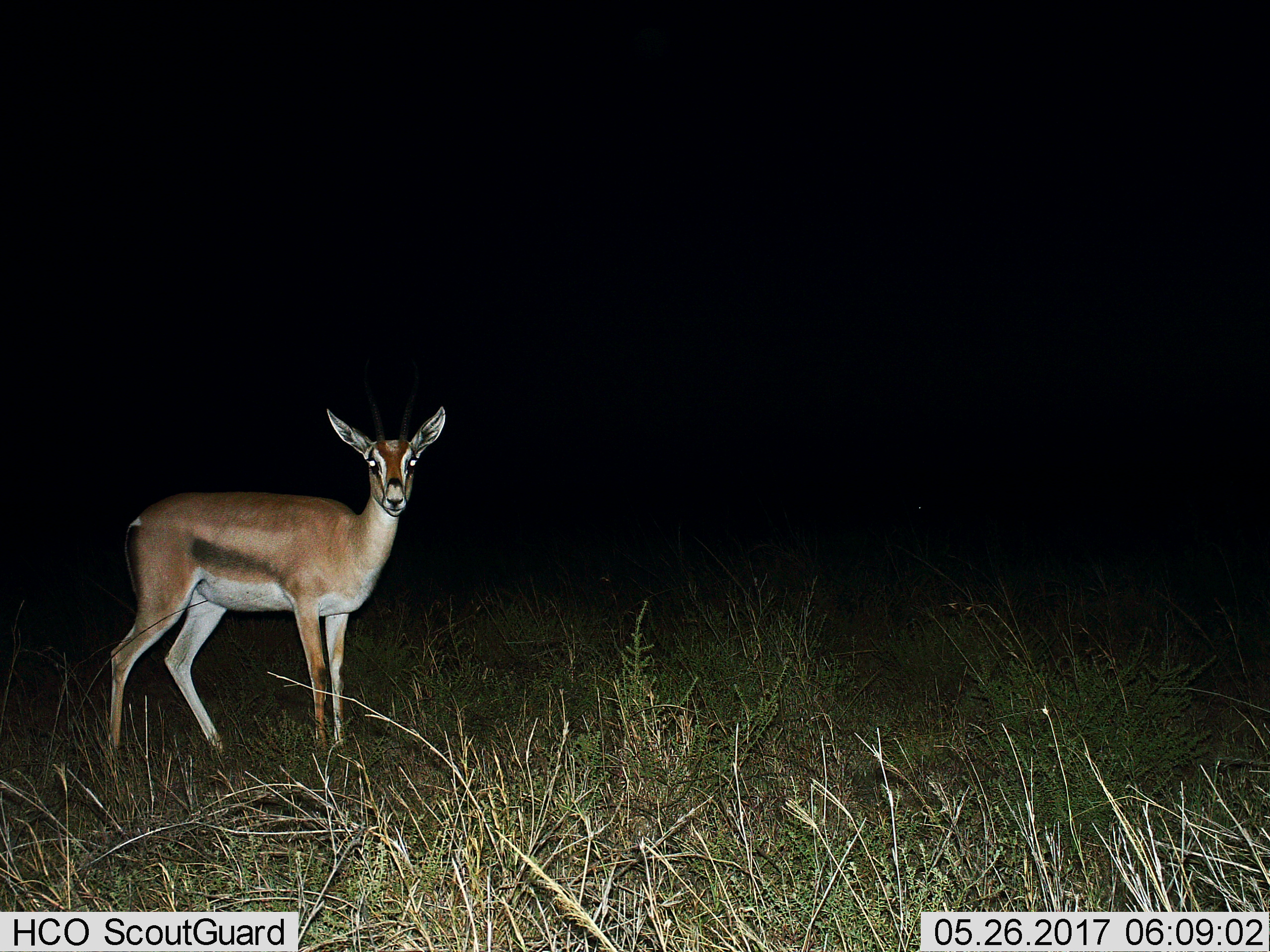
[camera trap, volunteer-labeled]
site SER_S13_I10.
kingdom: Animalia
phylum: Chordata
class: Mammalia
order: Artiodactyla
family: Bovidae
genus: Eudorcas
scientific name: Eudorcas thomsonii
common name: thomson's gazelle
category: gazellethomsons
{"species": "gazellethomsons (thomson's gazelle) (Eudorcas thomsonii)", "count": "1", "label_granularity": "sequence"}